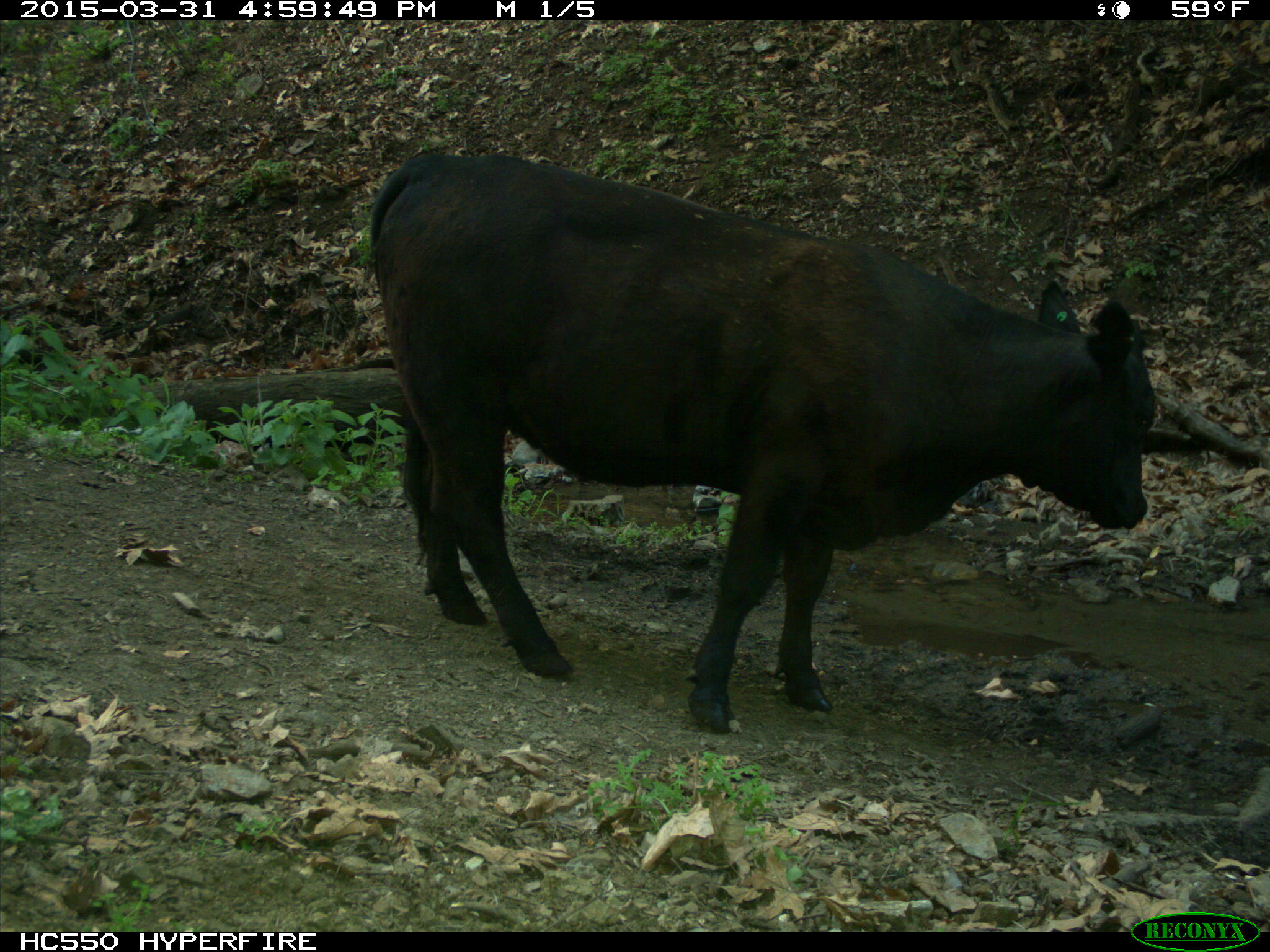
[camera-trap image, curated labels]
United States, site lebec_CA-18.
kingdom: Animalia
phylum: Chordata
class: Mammalia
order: Artiodactyla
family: Bovidae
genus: Bos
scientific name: Bos taurus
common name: domestic cow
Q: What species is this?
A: Bos taurus (domestic cow).